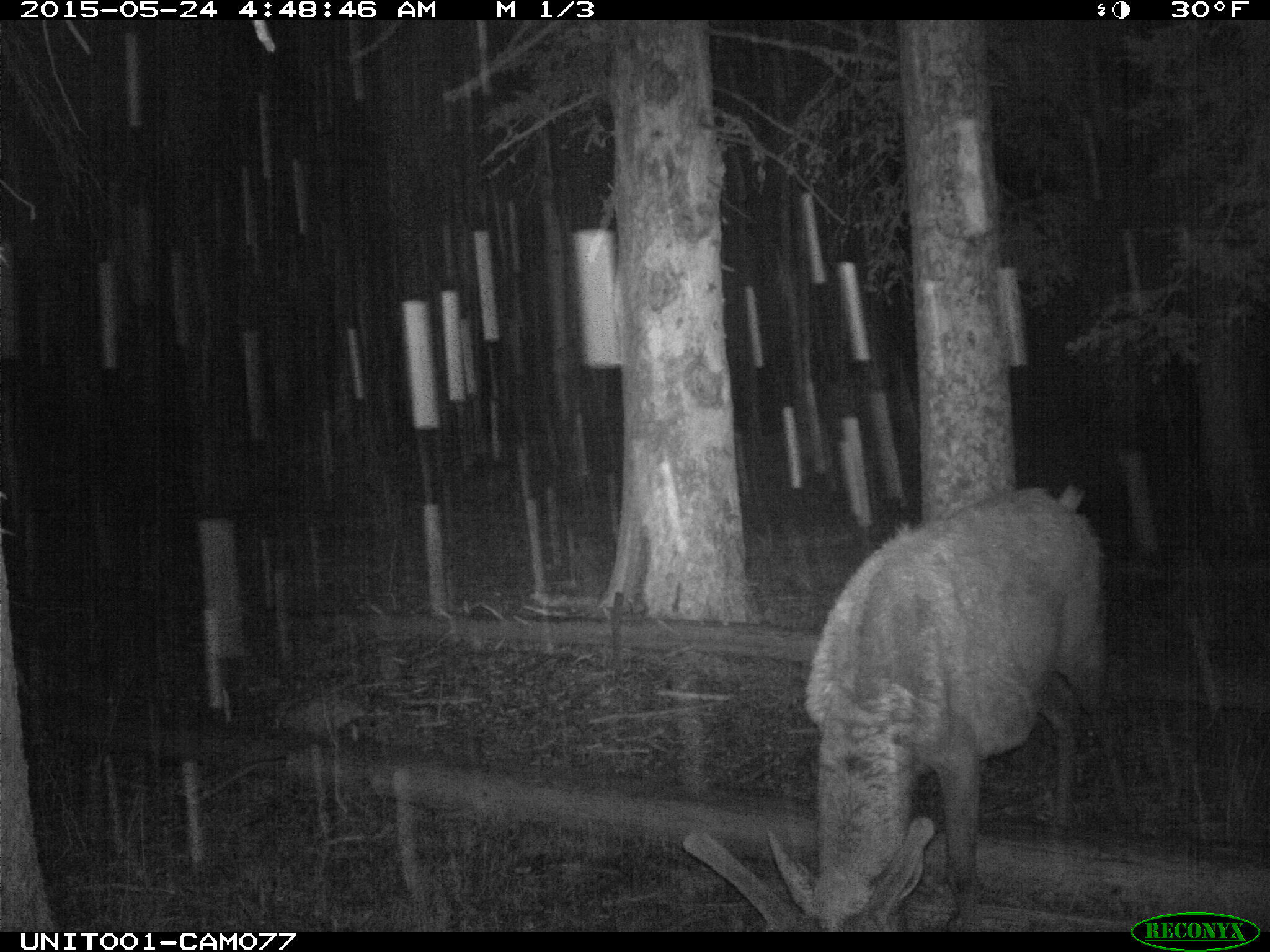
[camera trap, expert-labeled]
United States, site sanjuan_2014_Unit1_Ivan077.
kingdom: Animalia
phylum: Chordata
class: Mammalia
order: Artiodactyla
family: Cervidae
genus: Cervus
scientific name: Cervus elaphus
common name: red deer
Cervus elaphus (red deer).